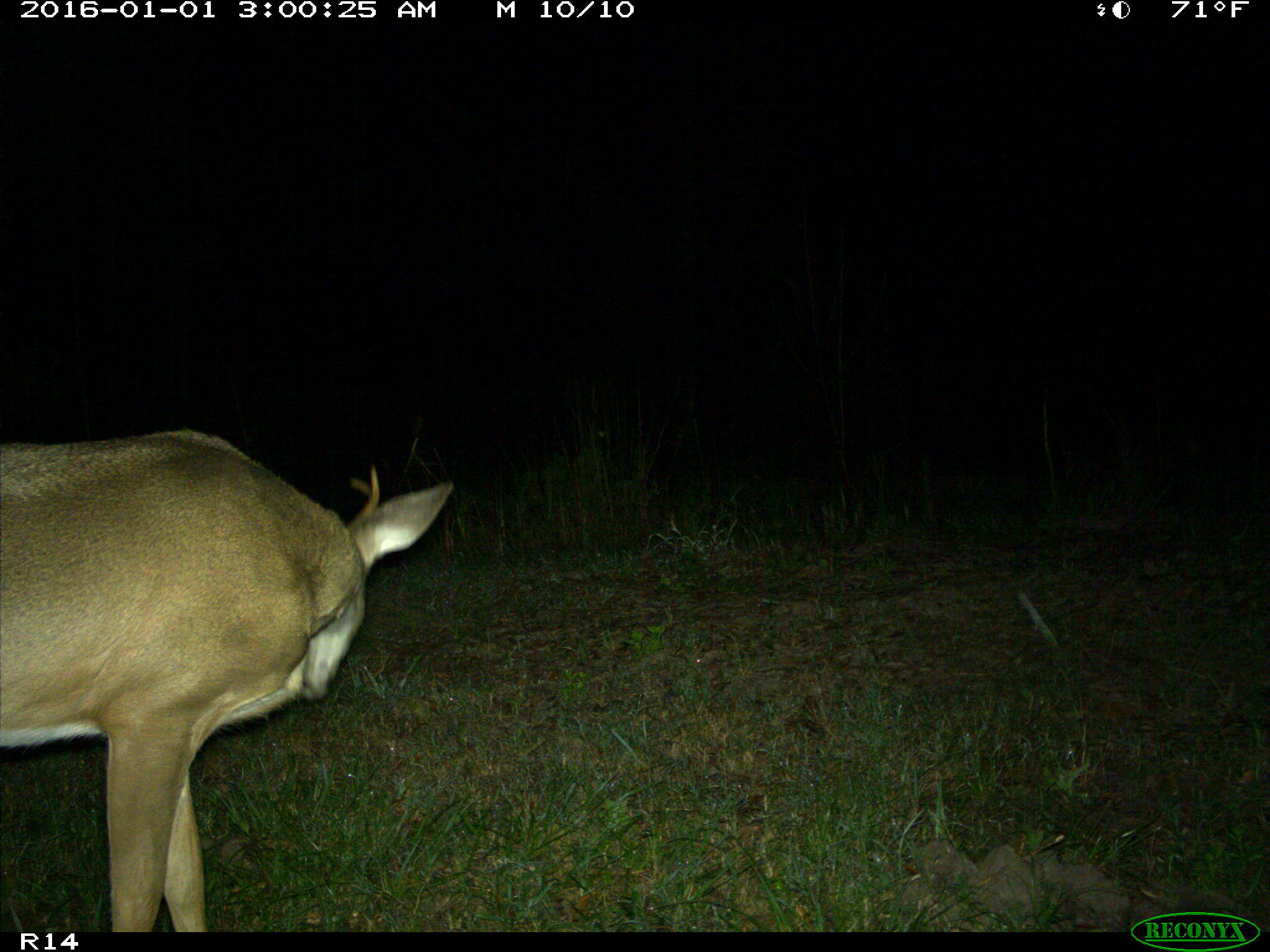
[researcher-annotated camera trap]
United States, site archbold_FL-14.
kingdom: Animalia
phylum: Chordata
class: Mammalia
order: Artiodactyla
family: Cervidae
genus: Odocoileus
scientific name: Odocoileus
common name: deer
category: unidentified deer